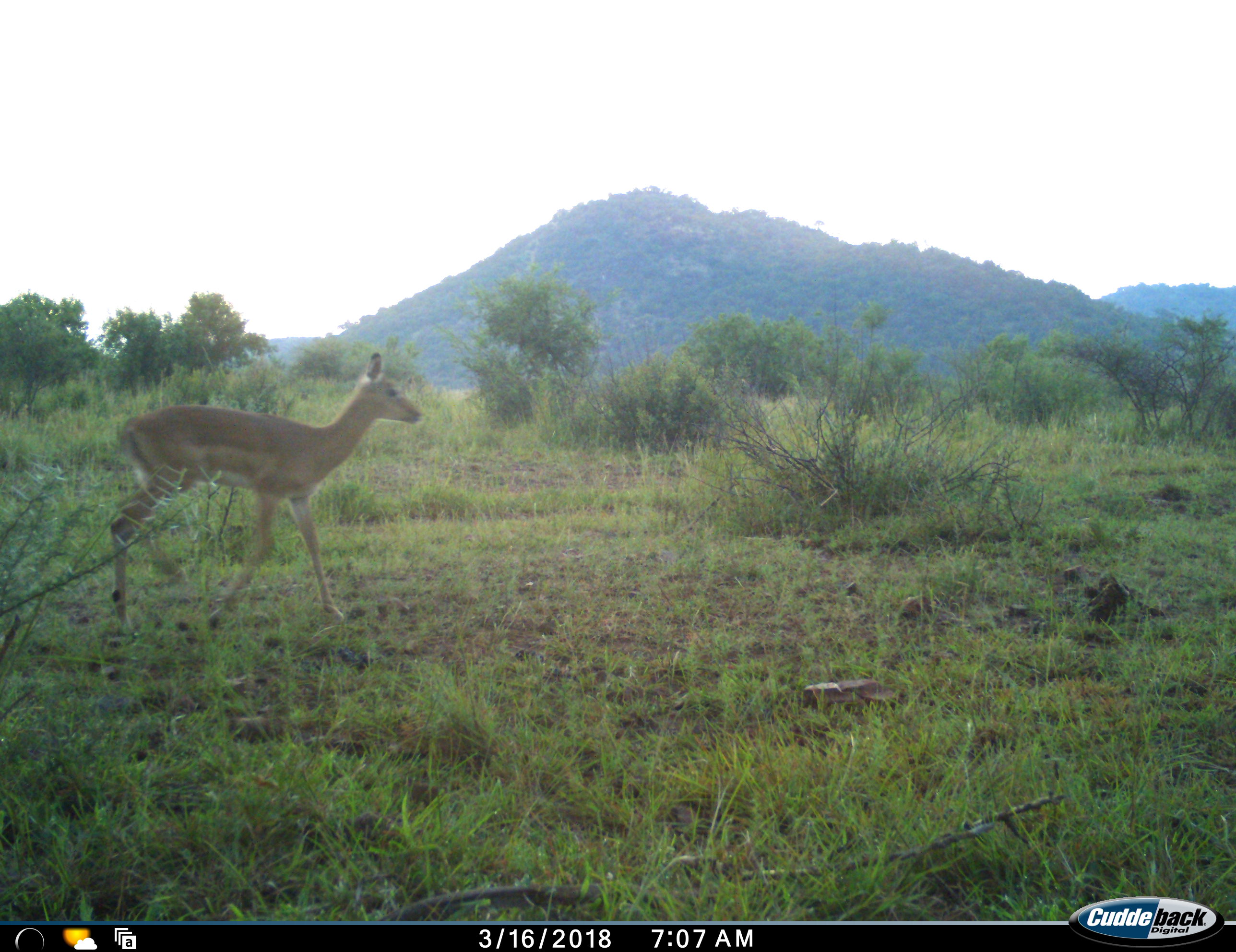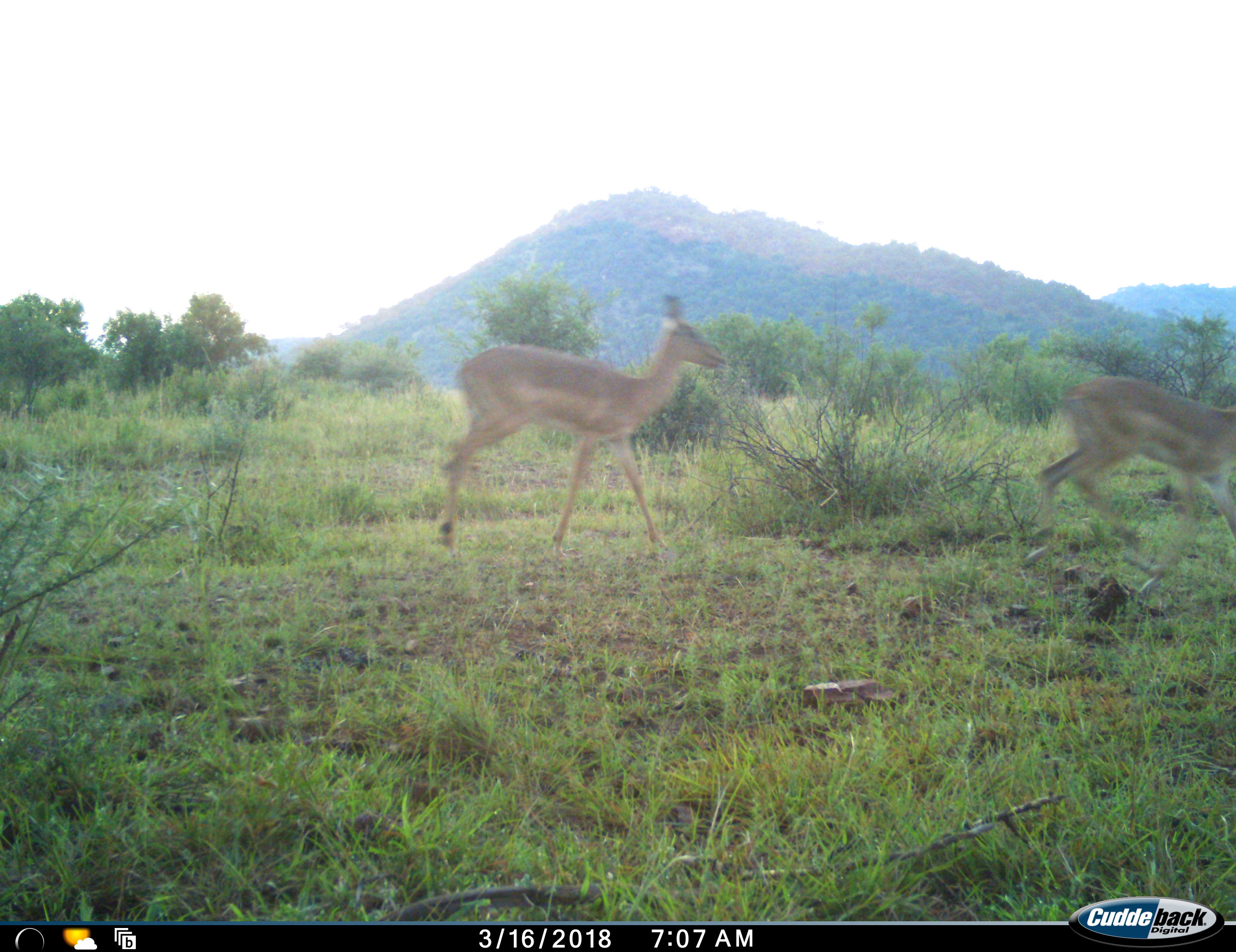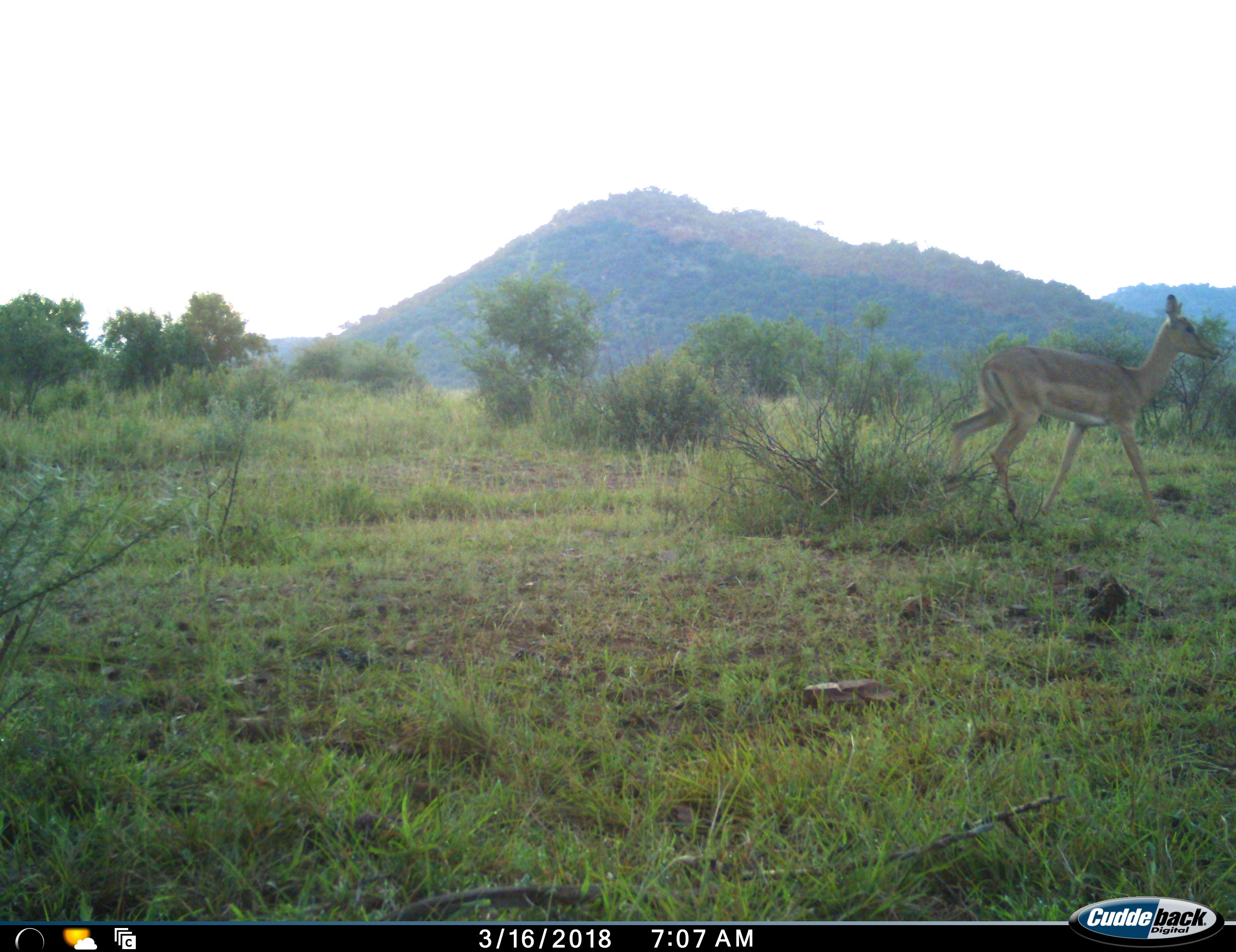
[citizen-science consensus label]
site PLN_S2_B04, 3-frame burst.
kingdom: Animalia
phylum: Chordata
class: Mammalia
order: Artiodactyla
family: Bovidae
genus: Aepyceros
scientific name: Aepyceros melampus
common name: impala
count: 2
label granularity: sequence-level